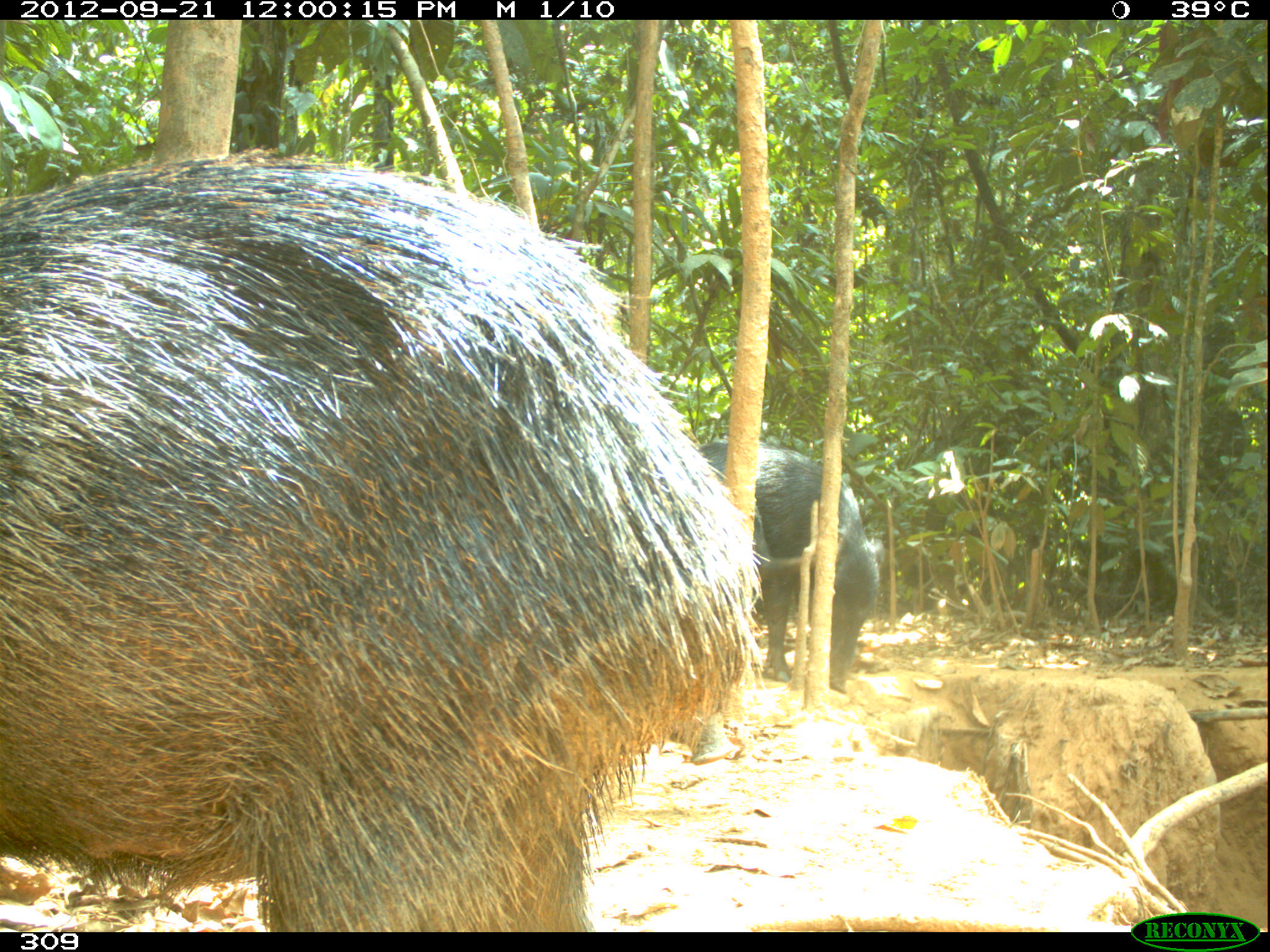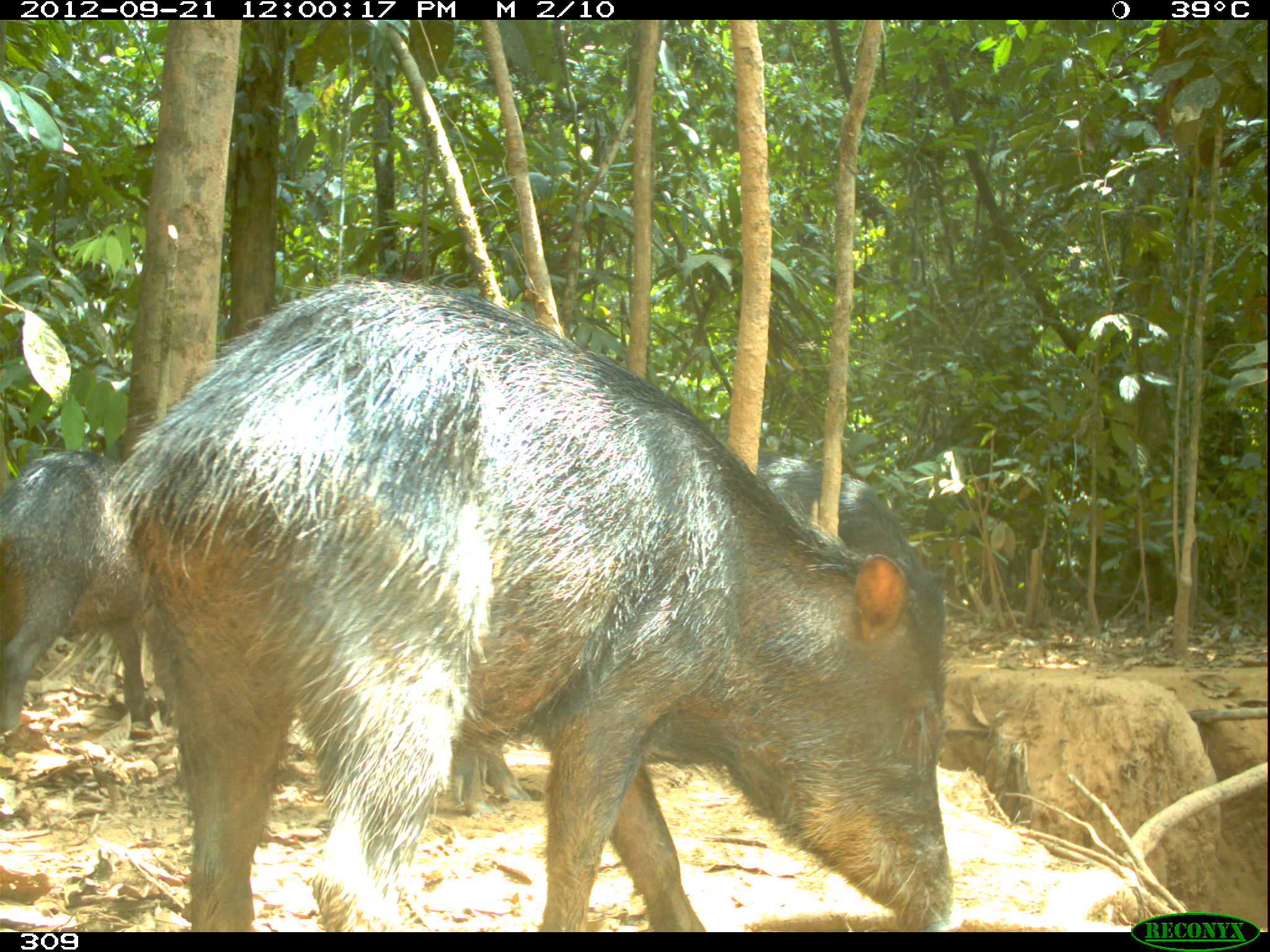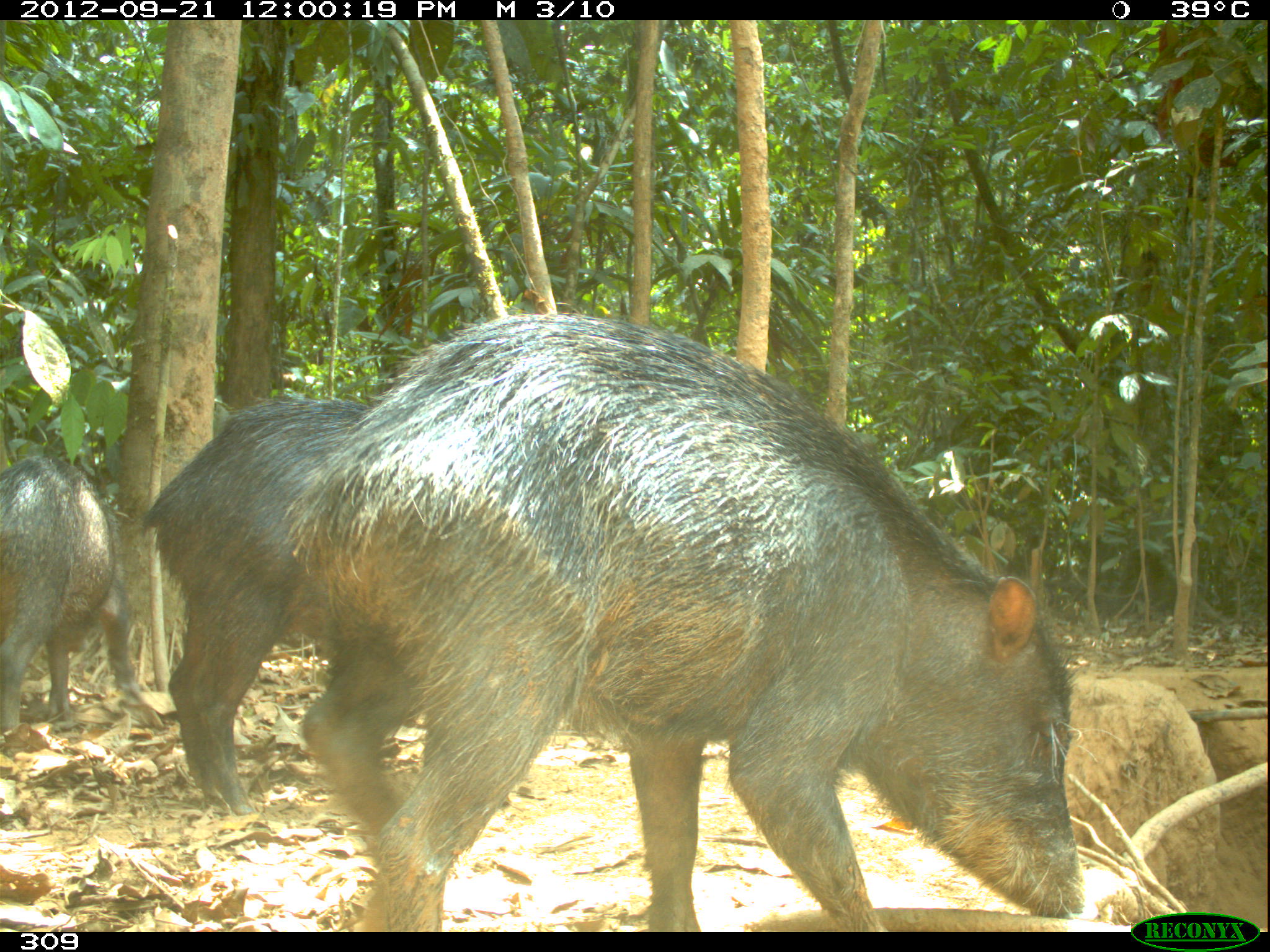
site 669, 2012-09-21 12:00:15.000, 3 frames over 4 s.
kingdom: Animalia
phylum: Chordata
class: Mammalia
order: Artiodactyla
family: Tayassuidae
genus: Tayassu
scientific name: Tayassu pecari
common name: white-lipped peccary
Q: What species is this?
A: Tayassu pecari (white-lipped peccary).